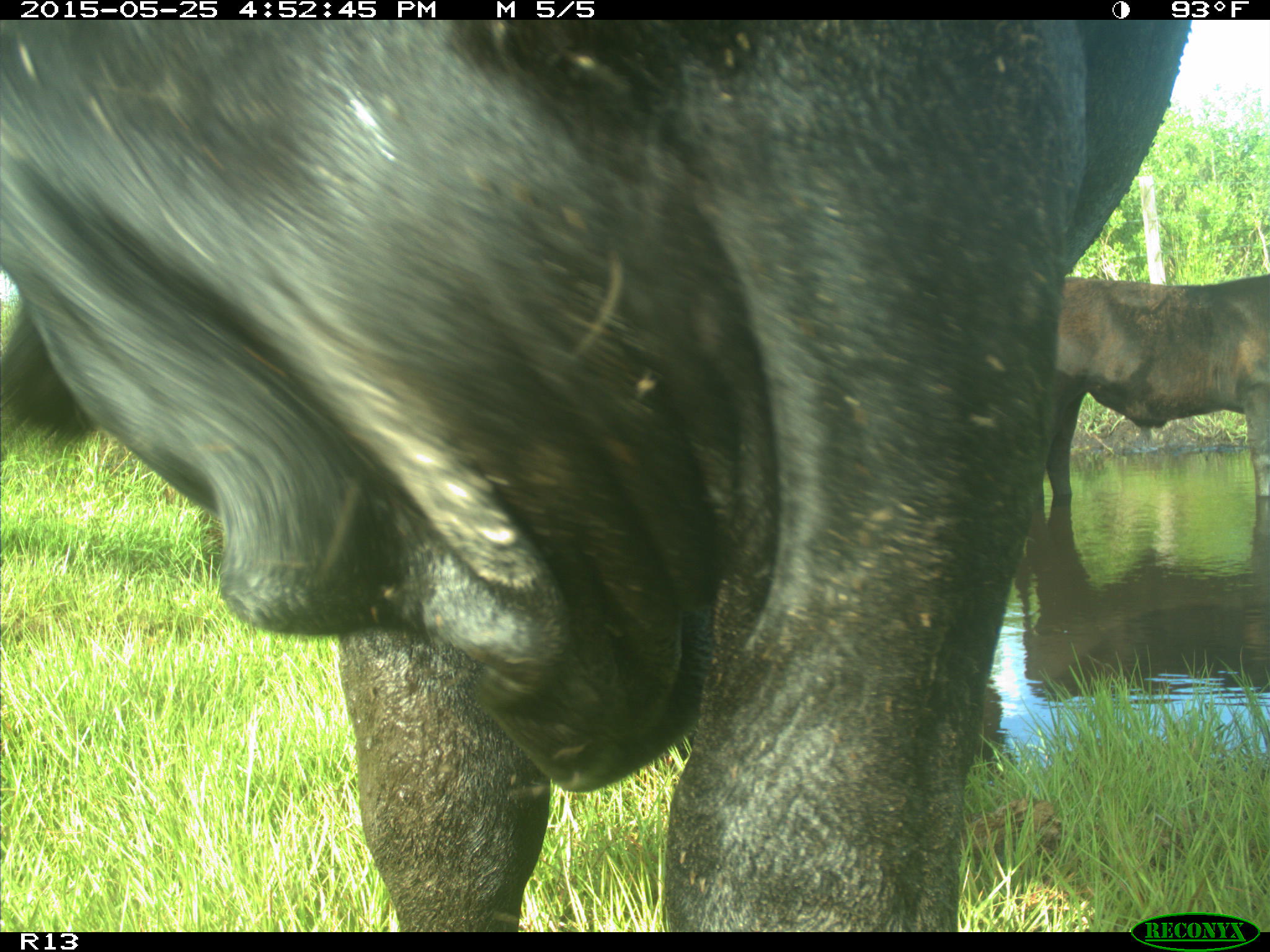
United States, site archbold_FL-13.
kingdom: Animalia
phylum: Chordata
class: Mammalia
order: Artiodactyla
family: Bovidae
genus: Bos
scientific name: Bos taurus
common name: domestic cow